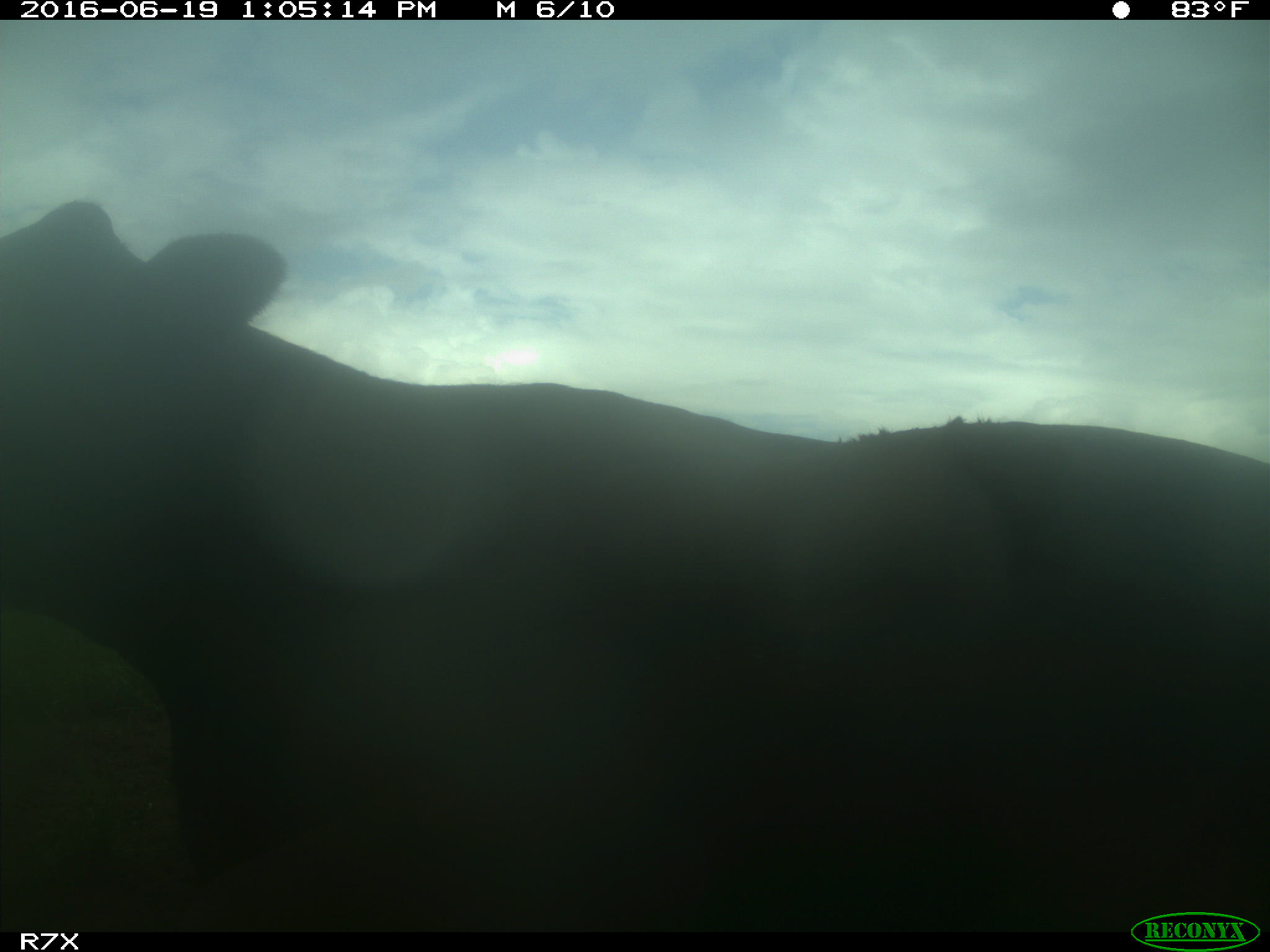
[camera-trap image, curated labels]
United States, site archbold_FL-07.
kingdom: Animalia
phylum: Chordata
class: Mammalia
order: Artiodactyla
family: Bovidae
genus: Bos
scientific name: Bos taurus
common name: domestic cow